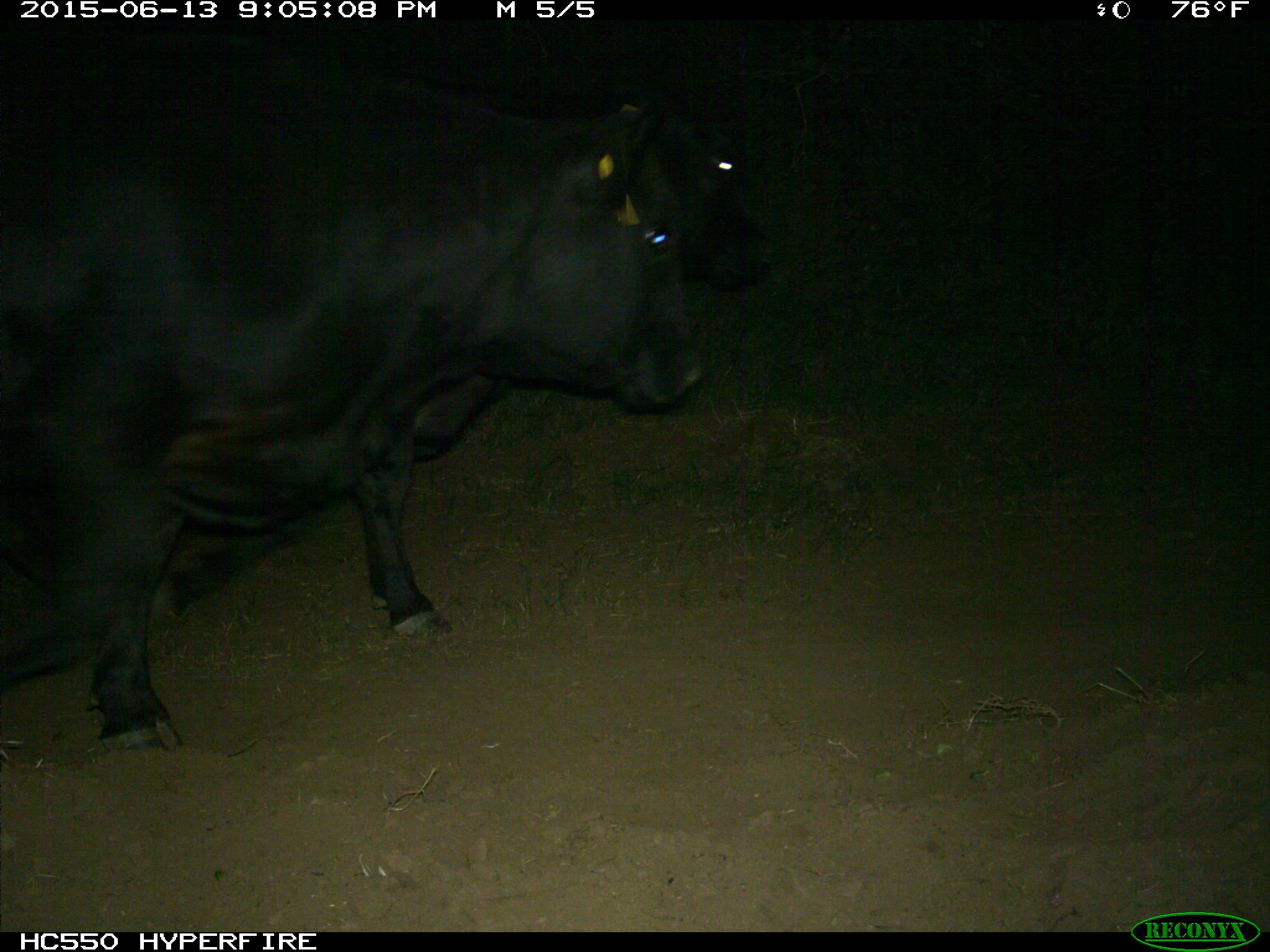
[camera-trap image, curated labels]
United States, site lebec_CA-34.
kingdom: Animalia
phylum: Chordata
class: Mammalia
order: Artiodactyla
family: Bovidae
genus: Bos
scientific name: Bos taurus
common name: domestic cow